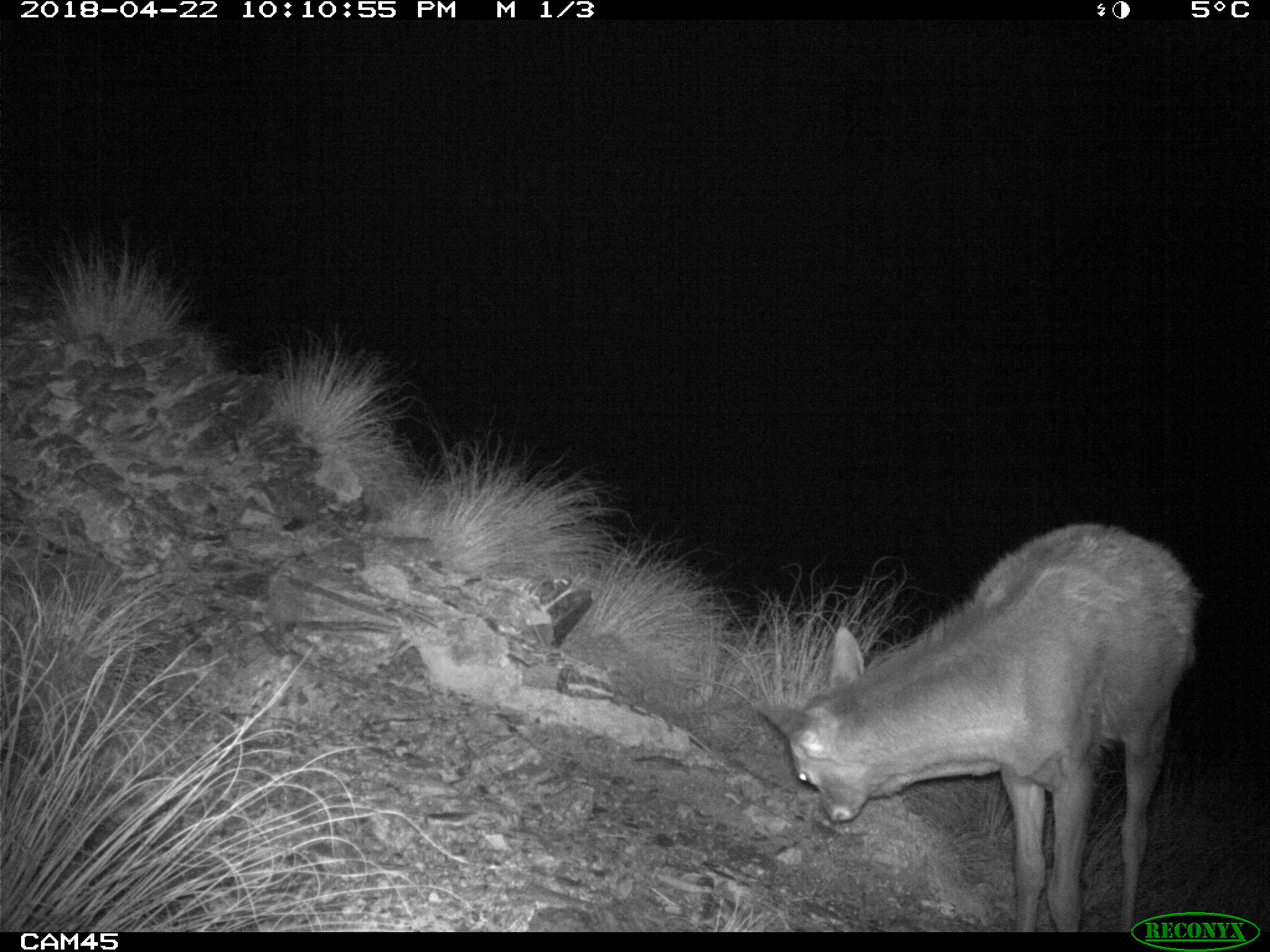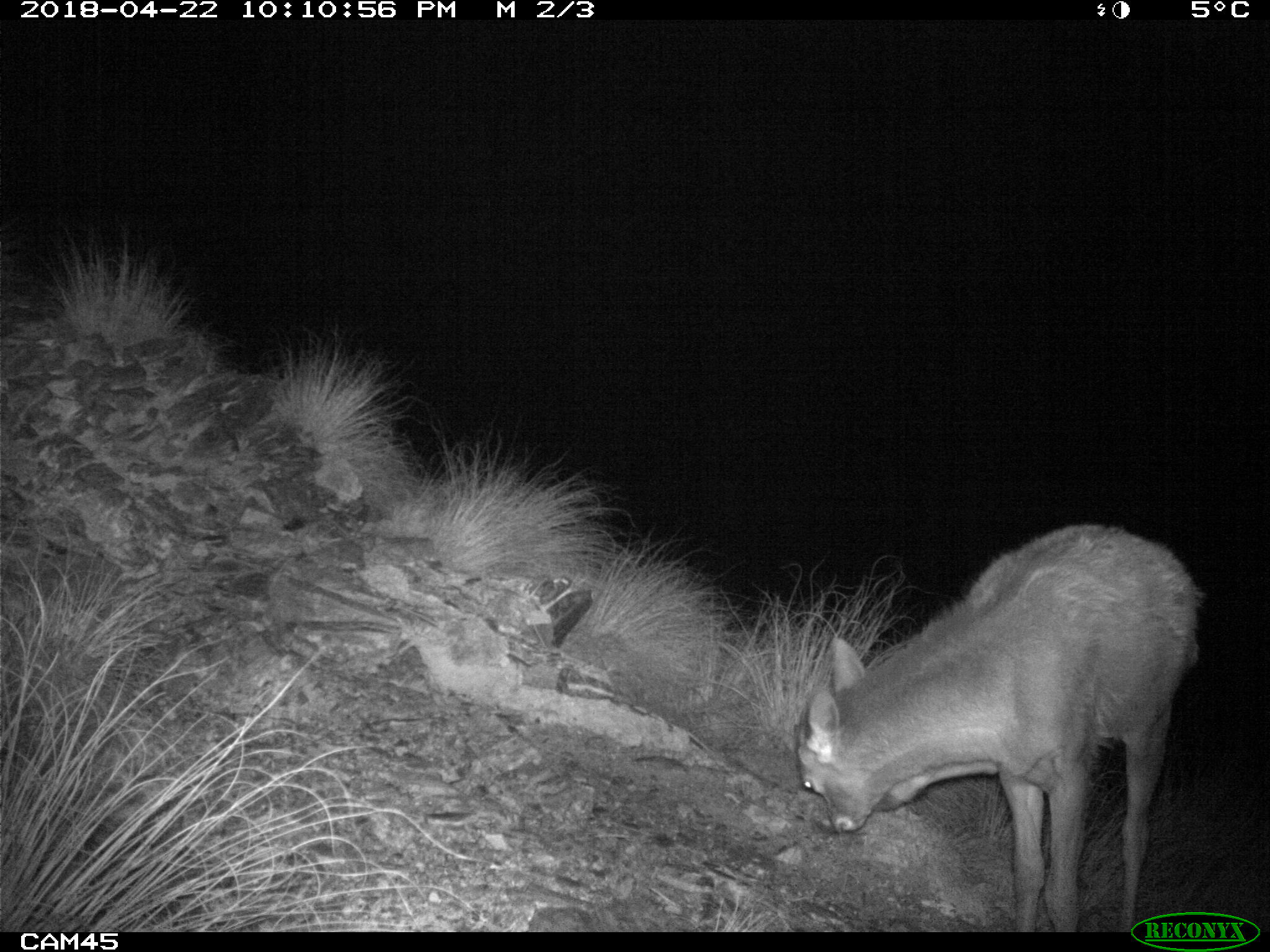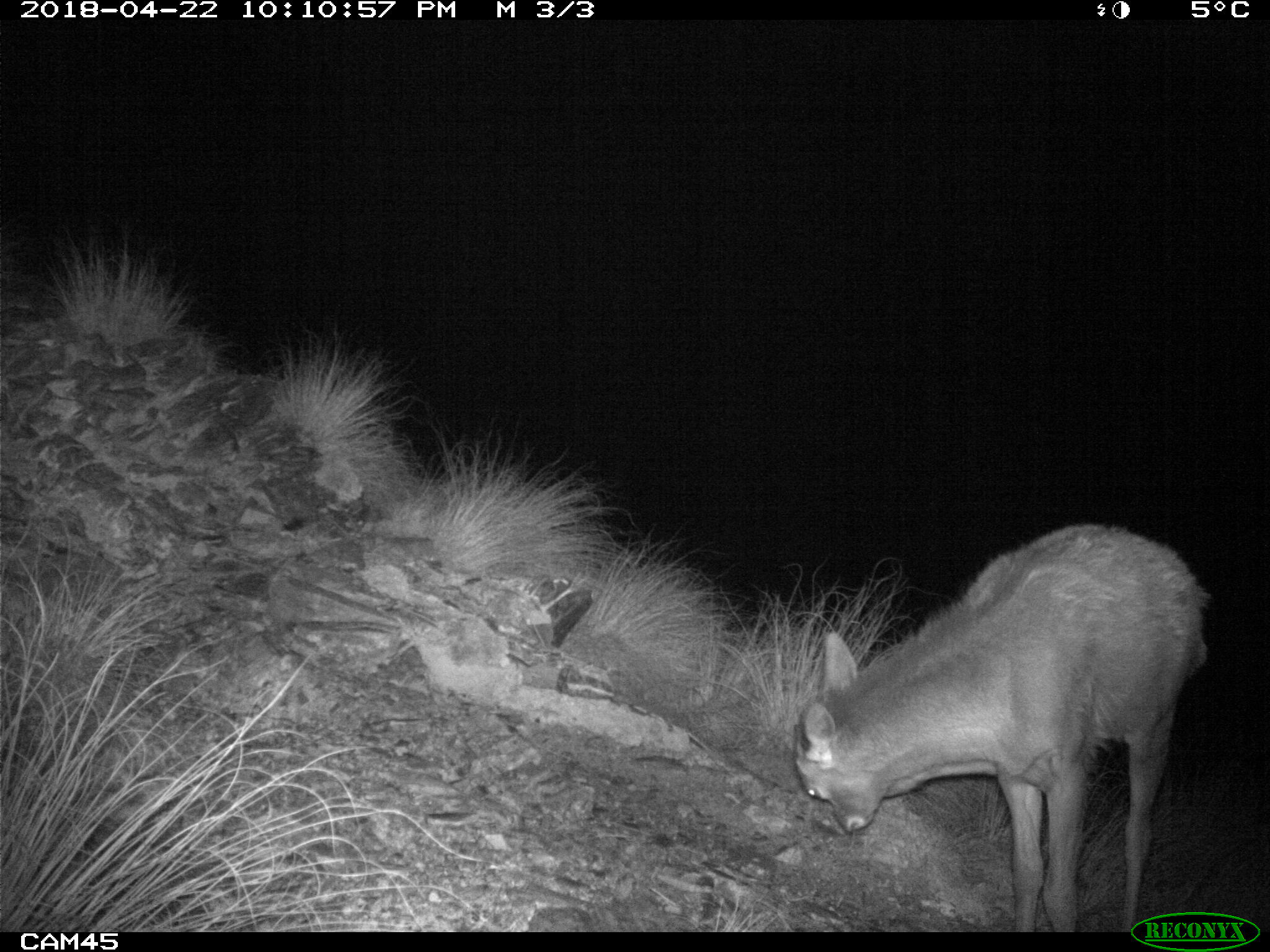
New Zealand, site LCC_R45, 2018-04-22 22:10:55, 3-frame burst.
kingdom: Animalia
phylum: Chordata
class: Mammalia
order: Artiodactyla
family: Cervidae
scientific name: Cervidae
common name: deer